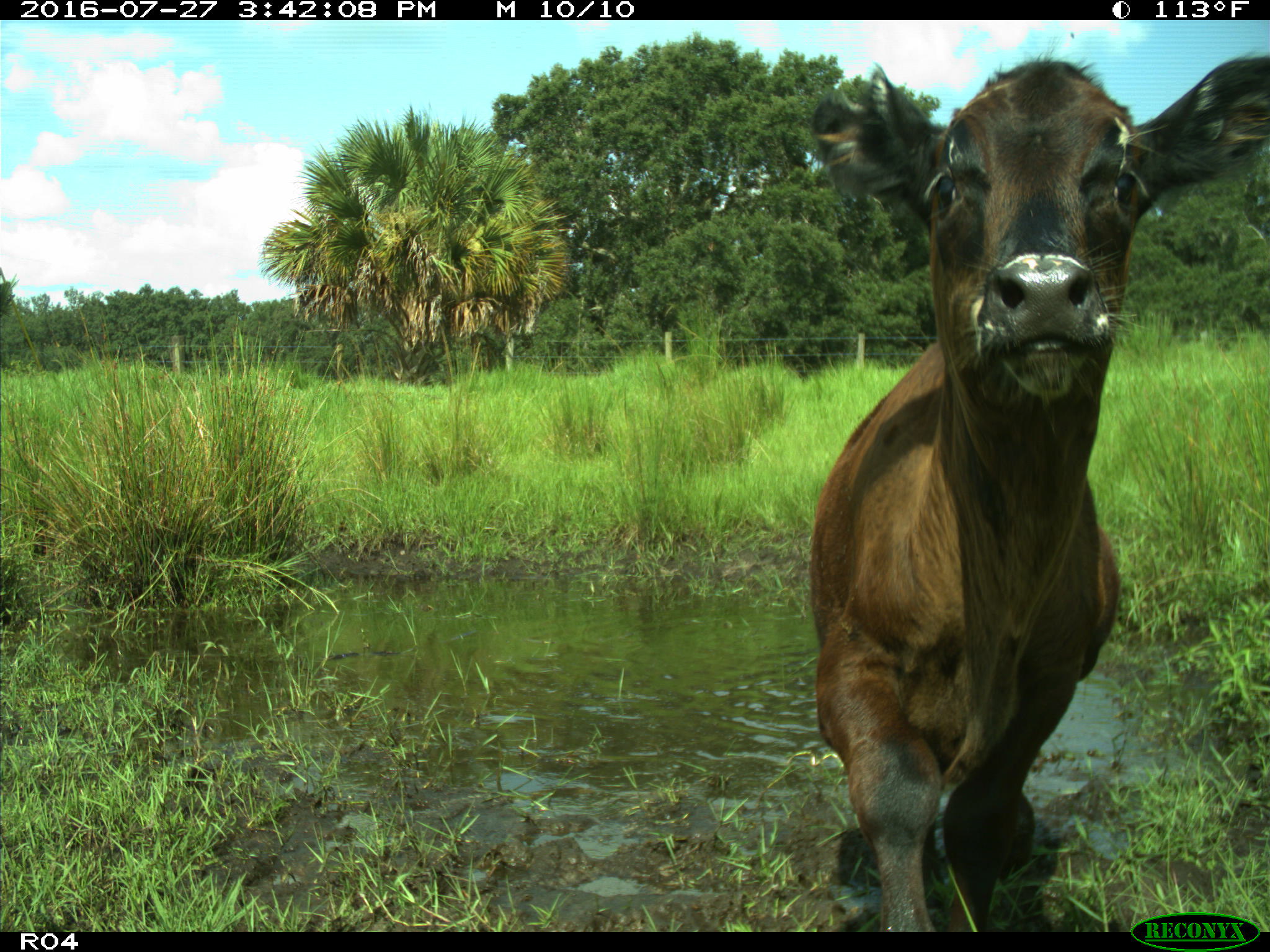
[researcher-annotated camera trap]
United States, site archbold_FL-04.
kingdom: Animalia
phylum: Chordata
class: Mammalia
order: Artiodactyla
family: Bovidae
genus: Bos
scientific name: Bos taurus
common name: domestic cow